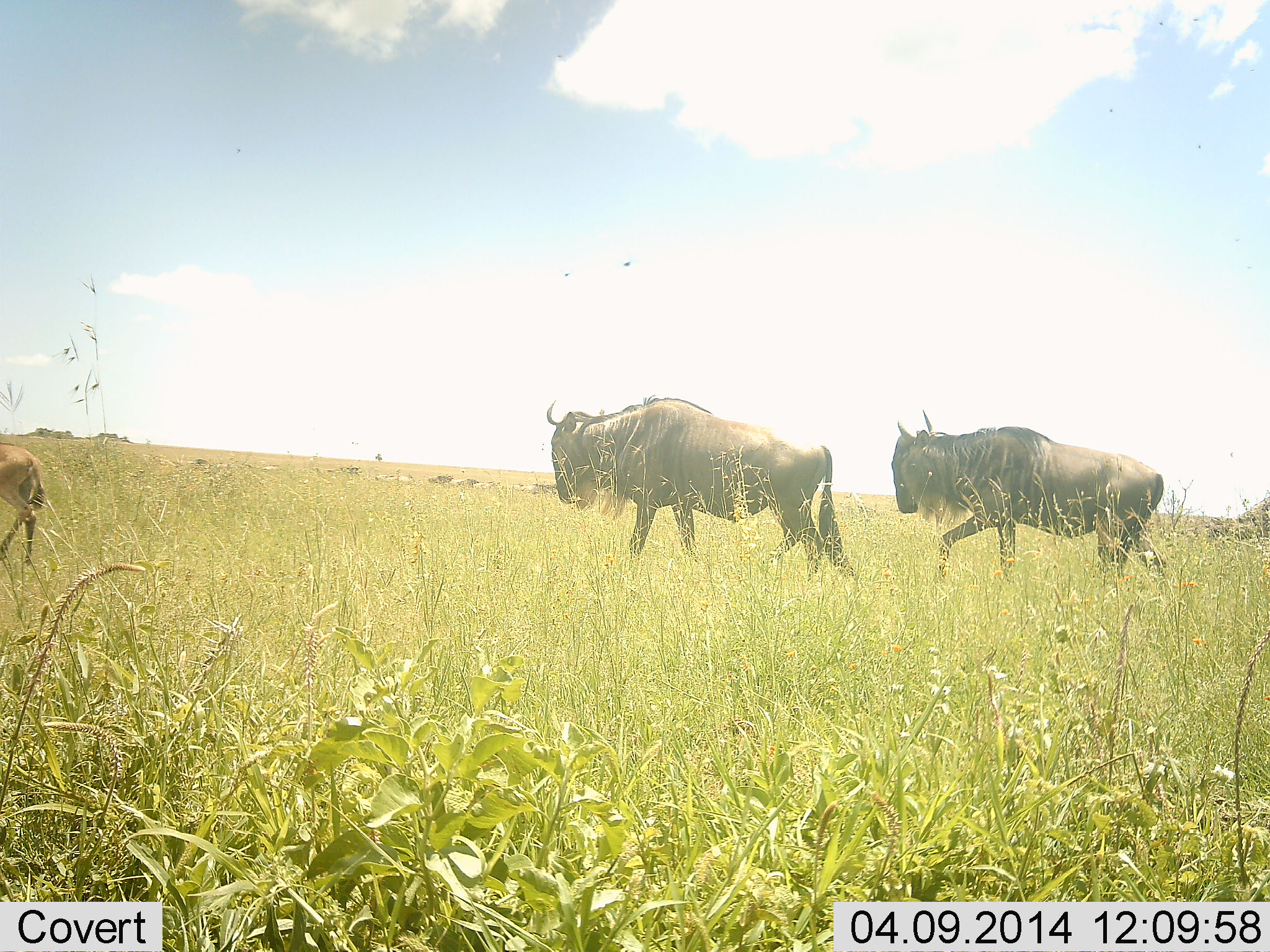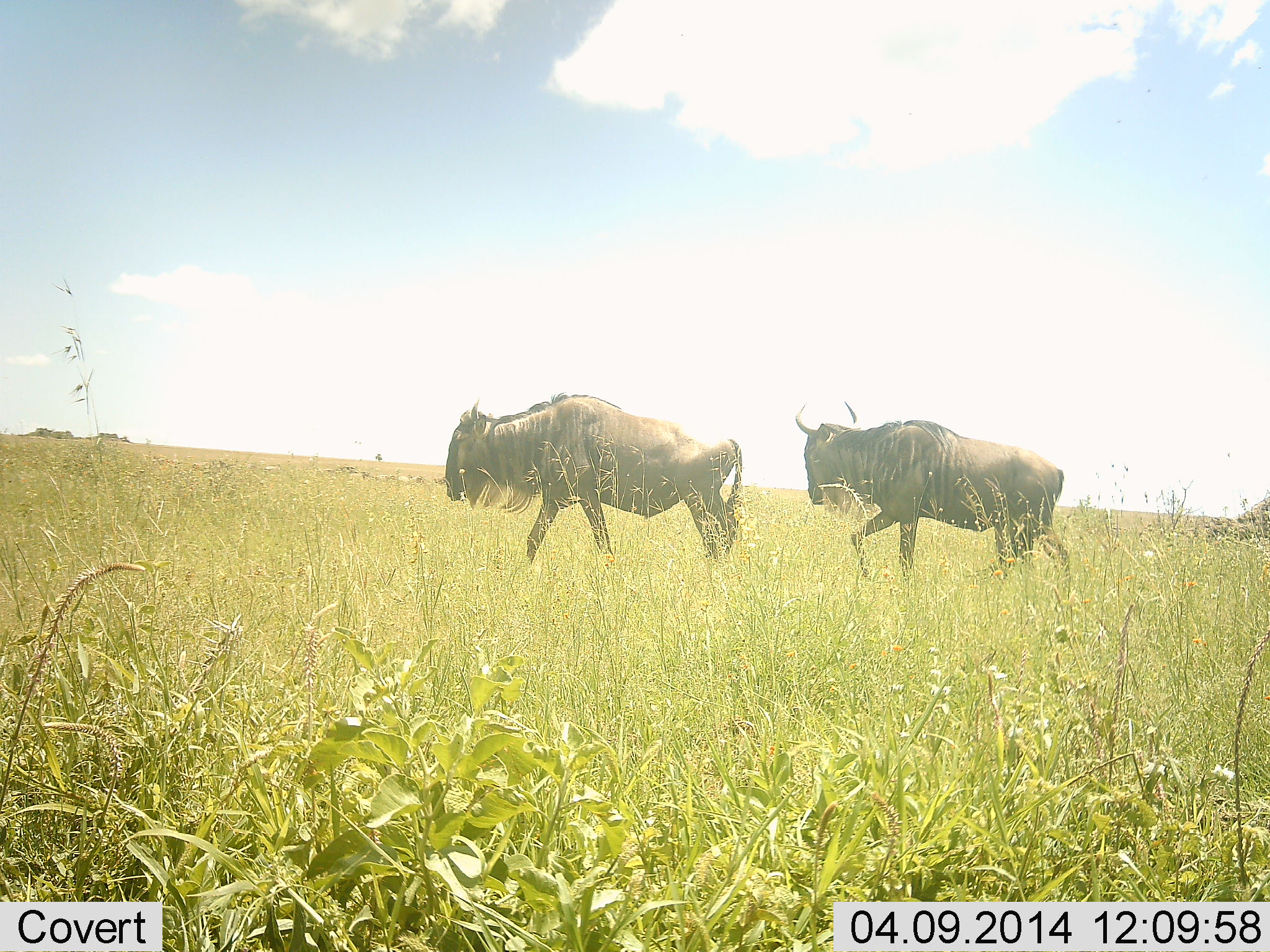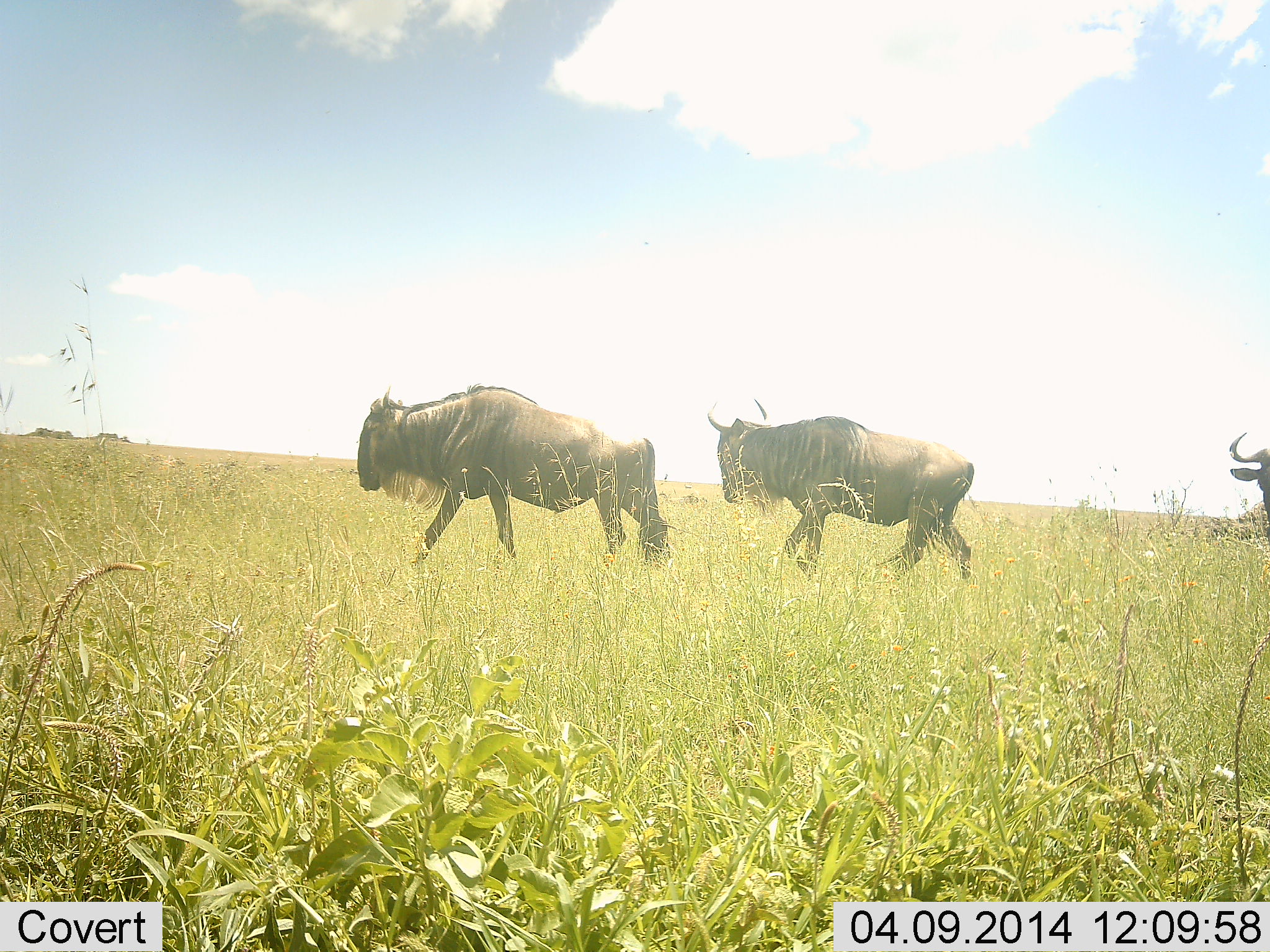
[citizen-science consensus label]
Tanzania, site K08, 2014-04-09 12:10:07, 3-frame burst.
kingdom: Animalia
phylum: Chordata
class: Mammalia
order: Artiodactyla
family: Bovidae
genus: Connochaetes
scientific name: Connochaetes taurinus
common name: blue wildebeest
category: wildebeest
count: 3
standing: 8%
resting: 0%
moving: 92%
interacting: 0%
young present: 15%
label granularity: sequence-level